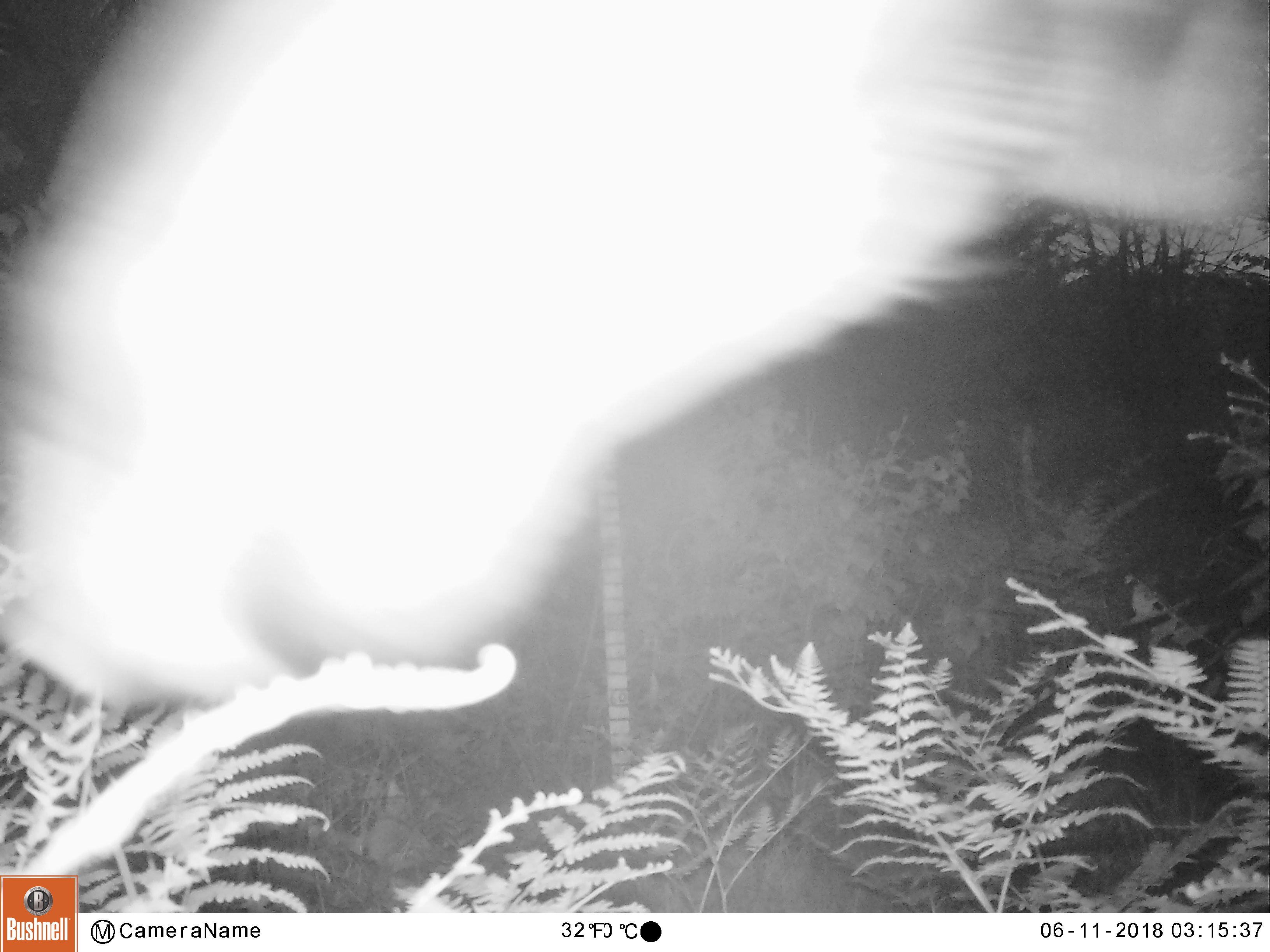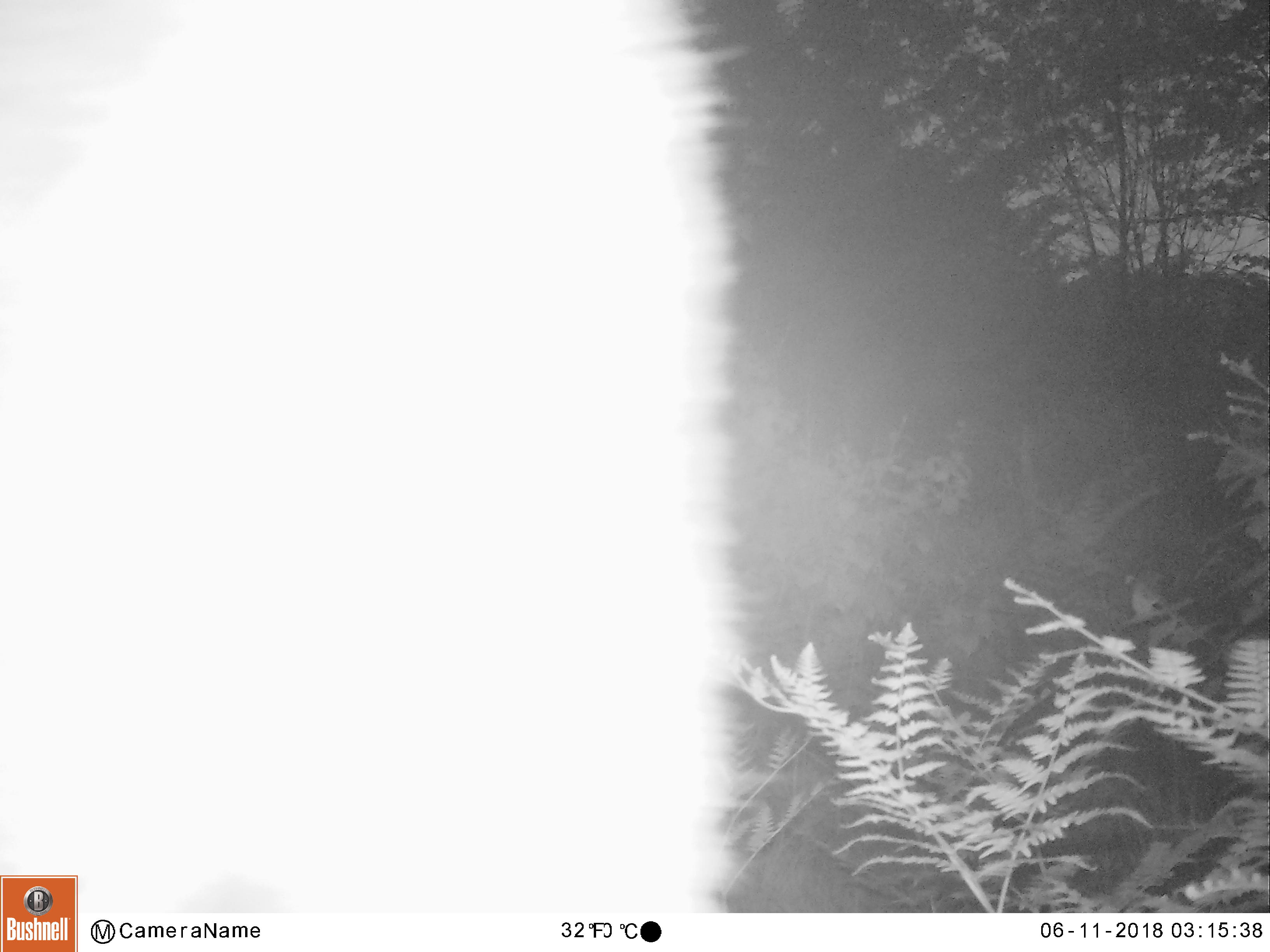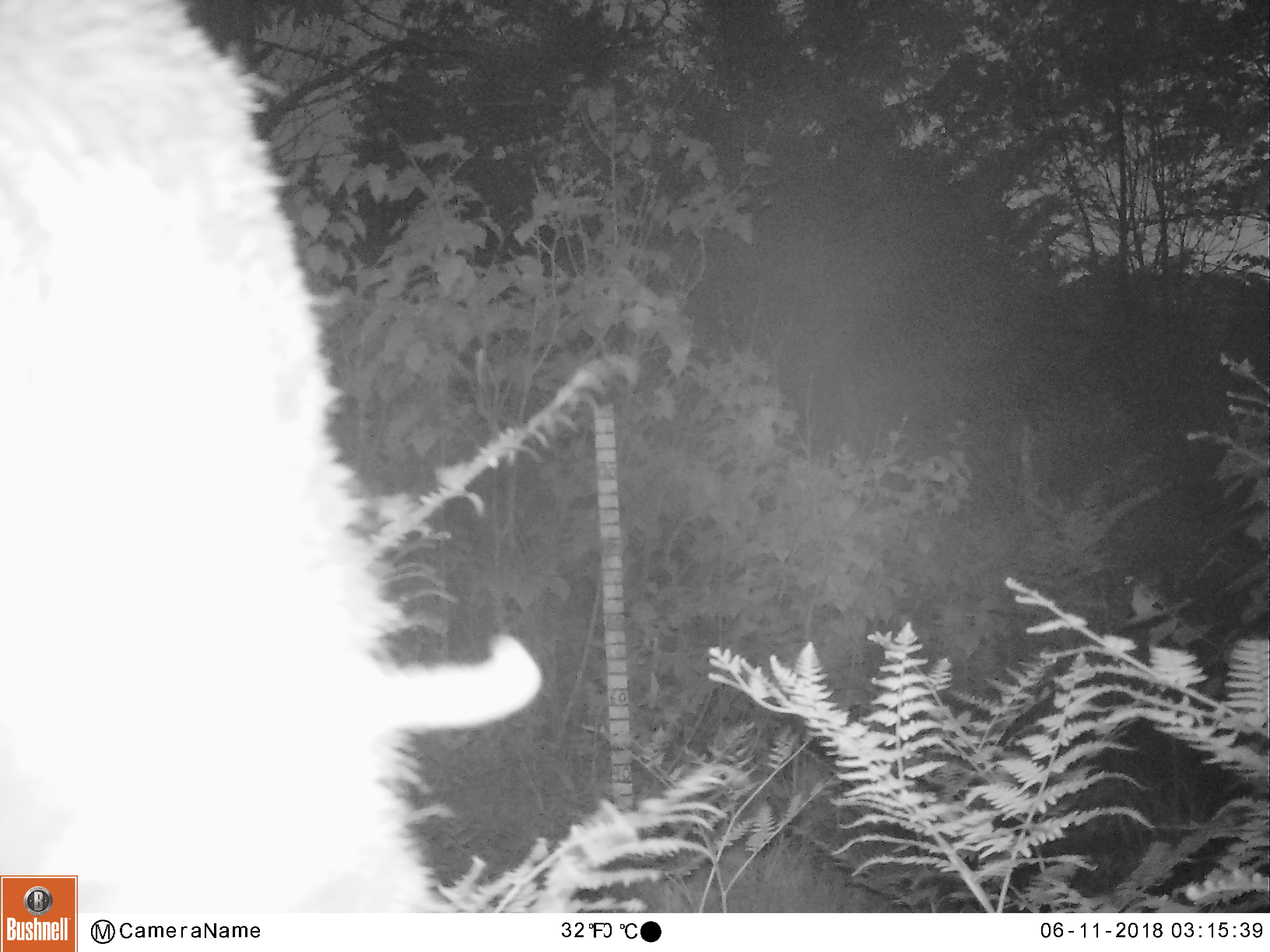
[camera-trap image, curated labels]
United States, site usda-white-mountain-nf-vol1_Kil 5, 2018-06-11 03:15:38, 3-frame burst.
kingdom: Animalia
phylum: Chordata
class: Mammalia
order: Artiodactyla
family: Cervidae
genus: Alces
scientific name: Alces alces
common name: moose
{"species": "moose (Alces alces)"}